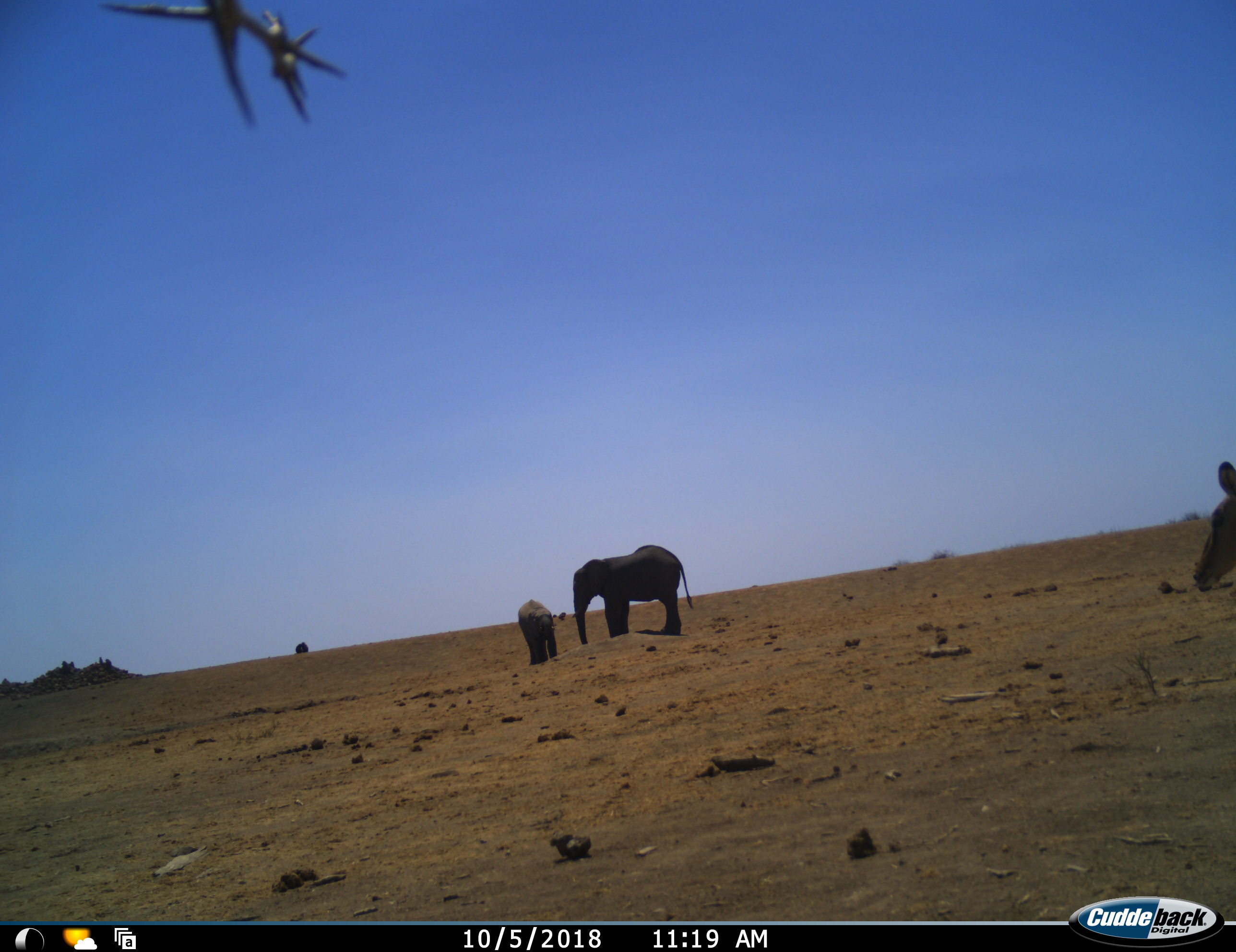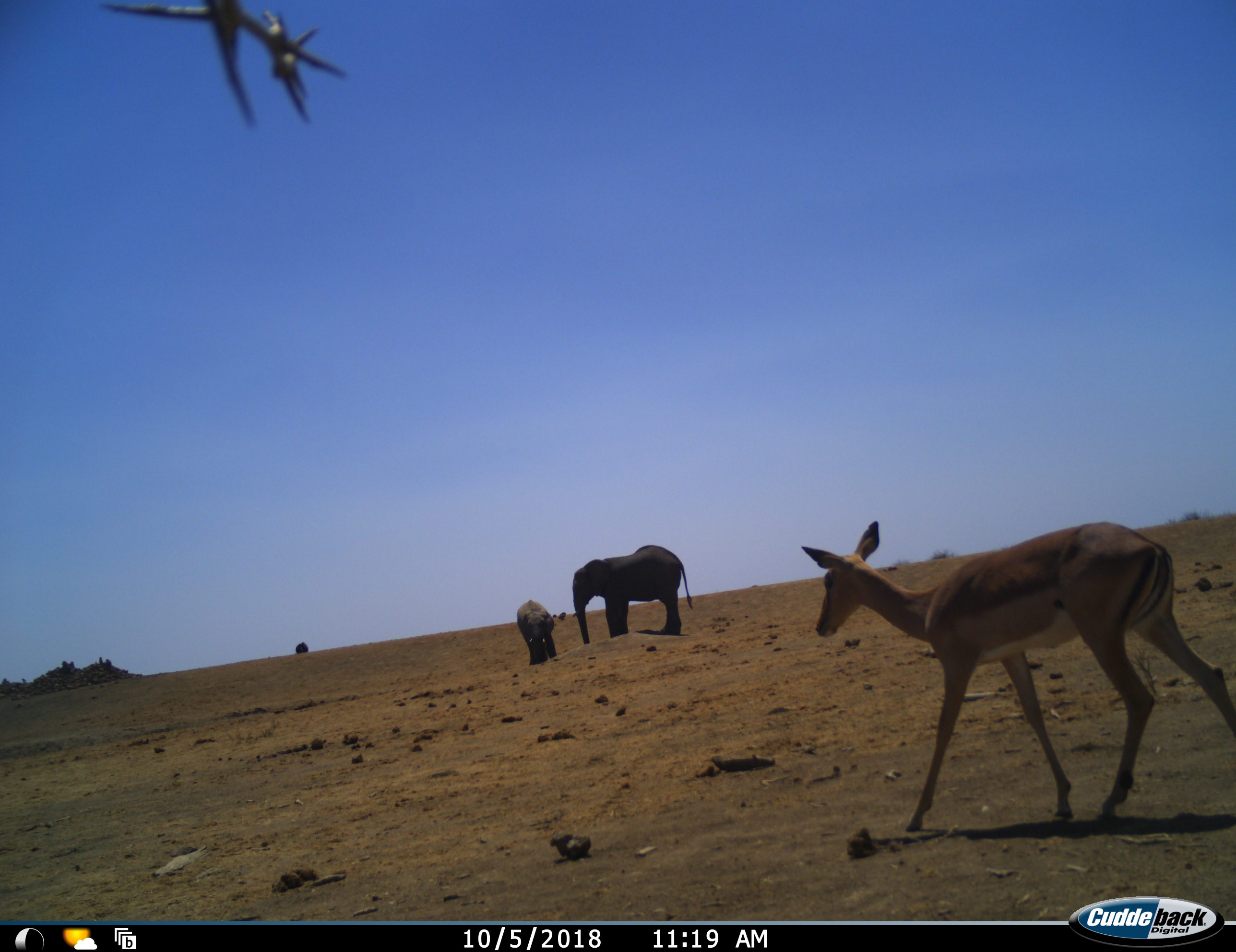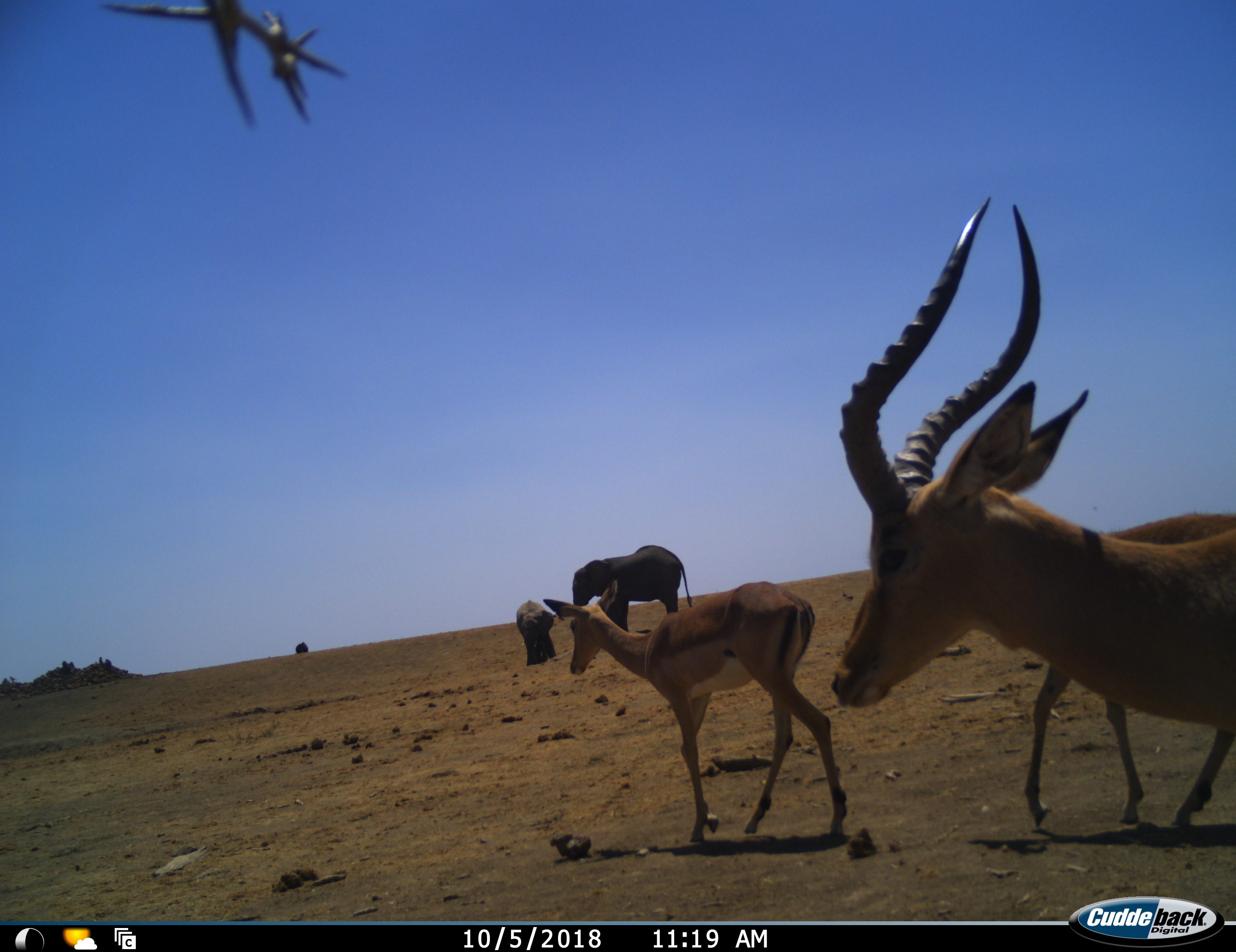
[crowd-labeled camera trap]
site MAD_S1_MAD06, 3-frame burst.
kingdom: Animalia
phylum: Chordata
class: Mammalia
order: Proboscidea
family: Elephantidae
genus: Loxodonta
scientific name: Loxodonta africana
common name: african bush elephant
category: elephant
Elephant (african bush elephant) (Loxodonta africana), count 2. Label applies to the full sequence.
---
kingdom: Animalia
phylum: Chordata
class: Mammalia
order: Artiodactyla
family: Bovidae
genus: Aepyceros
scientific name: Aepyceros melampus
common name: impala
Impala (Aepyceros melampus), count 3. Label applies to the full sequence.